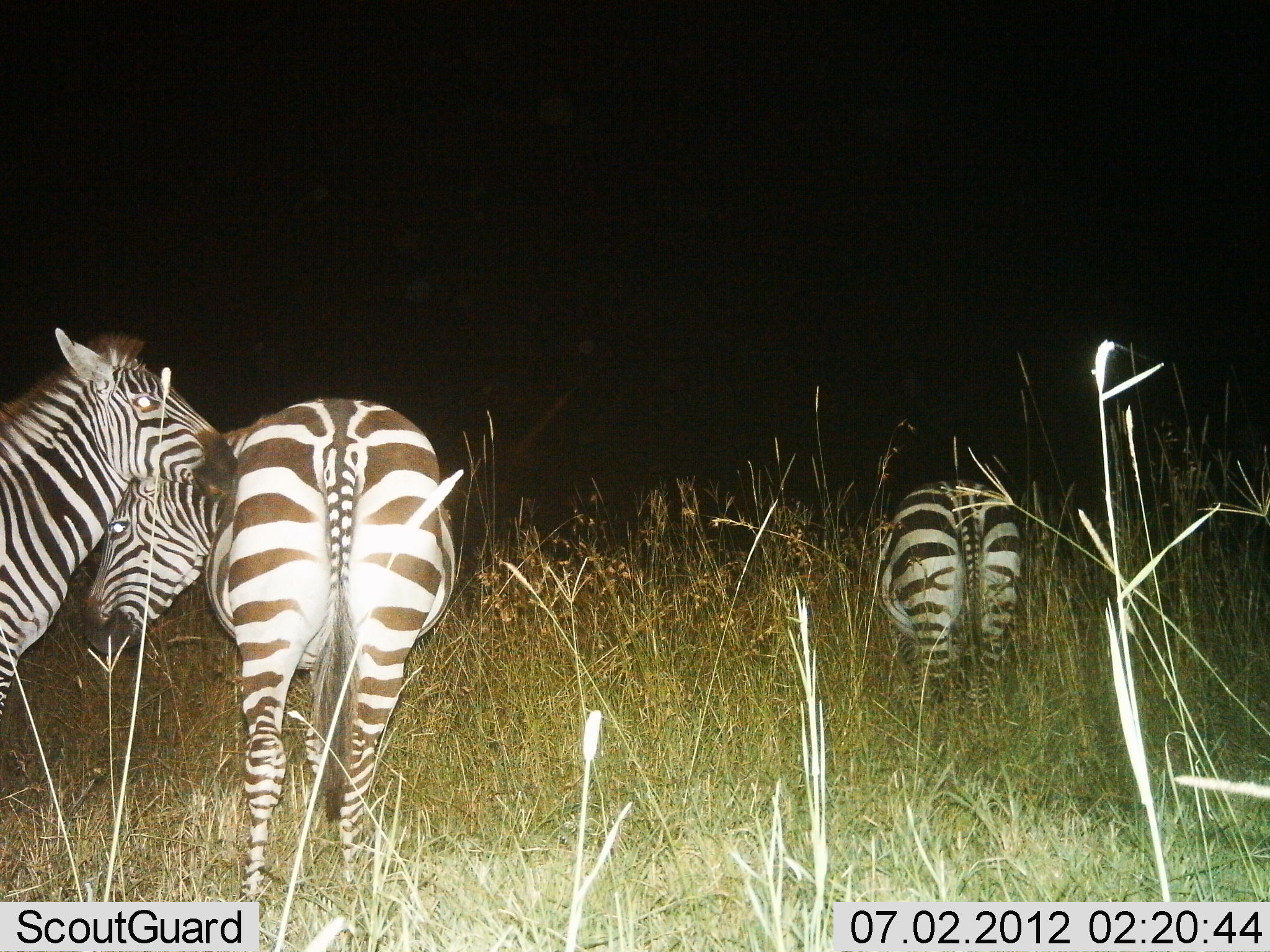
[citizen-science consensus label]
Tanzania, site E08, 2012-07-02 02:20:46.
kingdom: Animalia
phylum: Chordata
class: Mammalia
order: Perissodactyla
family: Equidae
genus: Equus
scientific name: Equus quagga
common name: plains zebra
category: zebra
Zebra (plains zebra) (Equus quagga), count 3. Behavior (volunteer vote fractions): standing 90%, resting 0%, moving 0%, interacting 50%. Young present (vote fraction): 0%. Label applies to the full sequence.